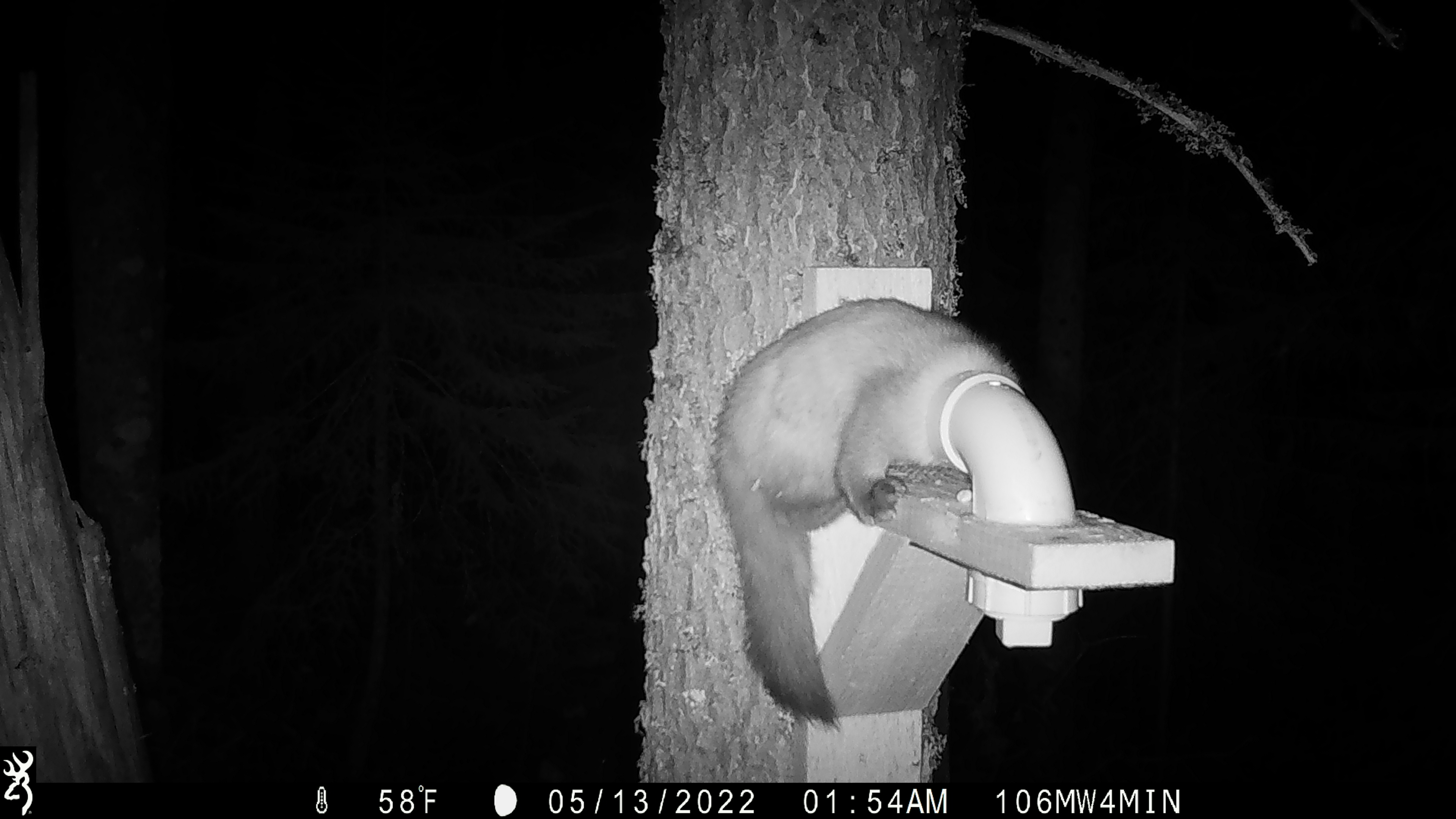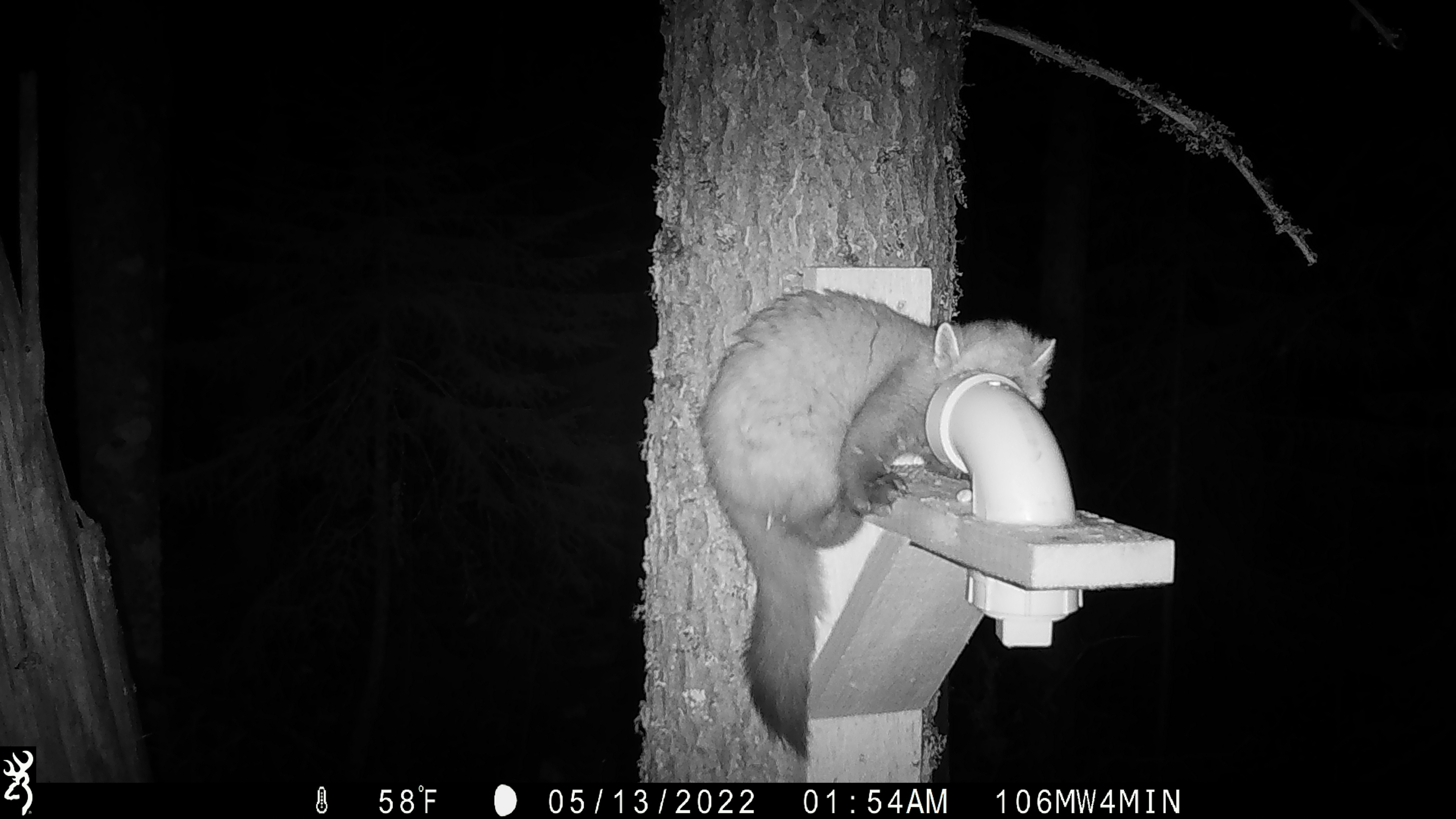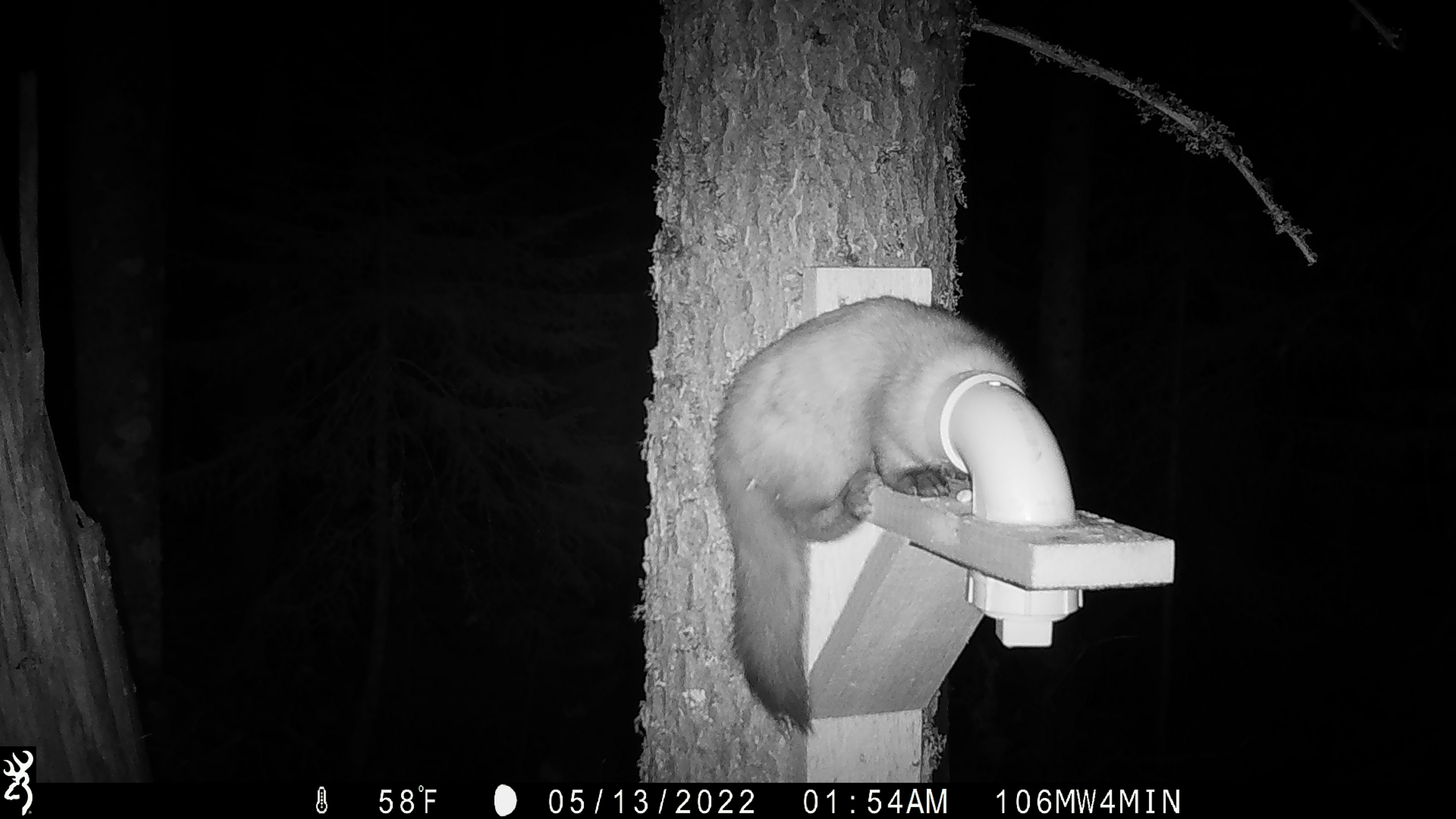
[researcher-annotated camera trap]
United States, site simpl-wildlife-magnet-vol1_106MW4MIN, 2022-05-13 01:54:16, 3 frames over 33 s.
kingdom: Animalia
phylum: Chordata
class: Mammalia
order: Carnivora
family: Mustelidae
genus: Martes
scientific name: Martes americana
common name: american marten